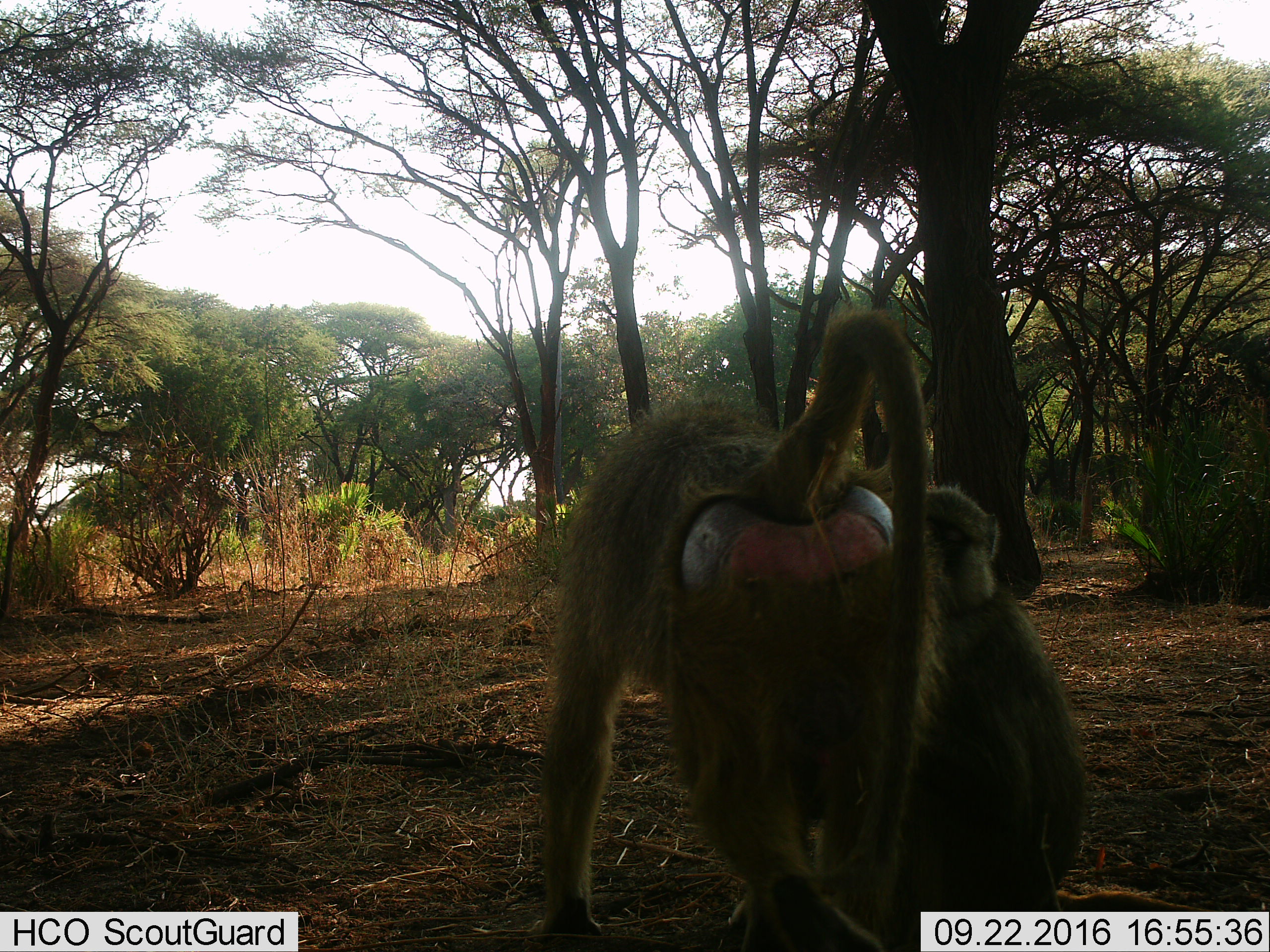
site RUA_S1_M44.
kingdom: Animalia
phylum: Chordata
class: Mammalia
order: Primates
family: Cercopithecidae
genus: Papio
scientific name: Papio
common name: baboon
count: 2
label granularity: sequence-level